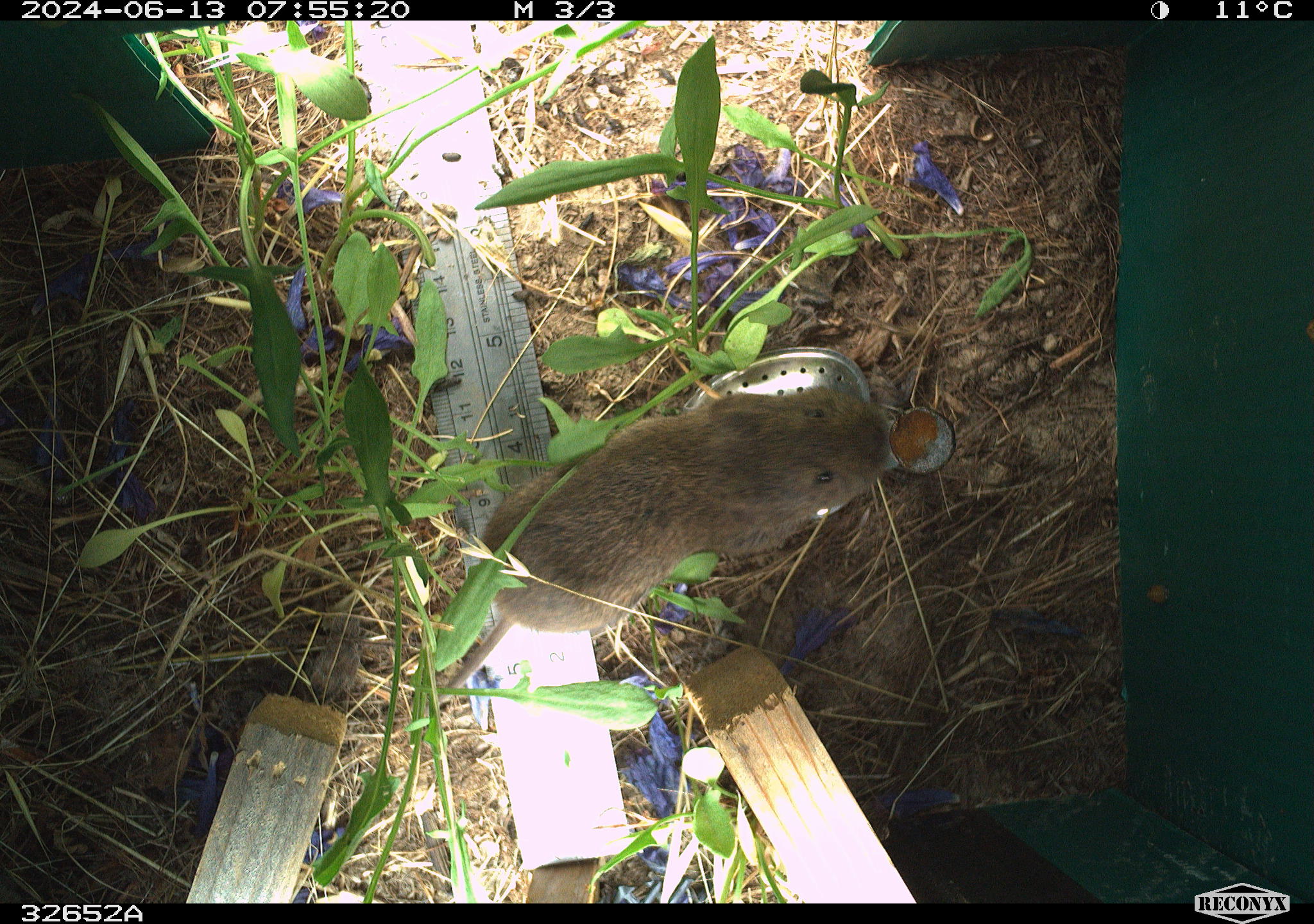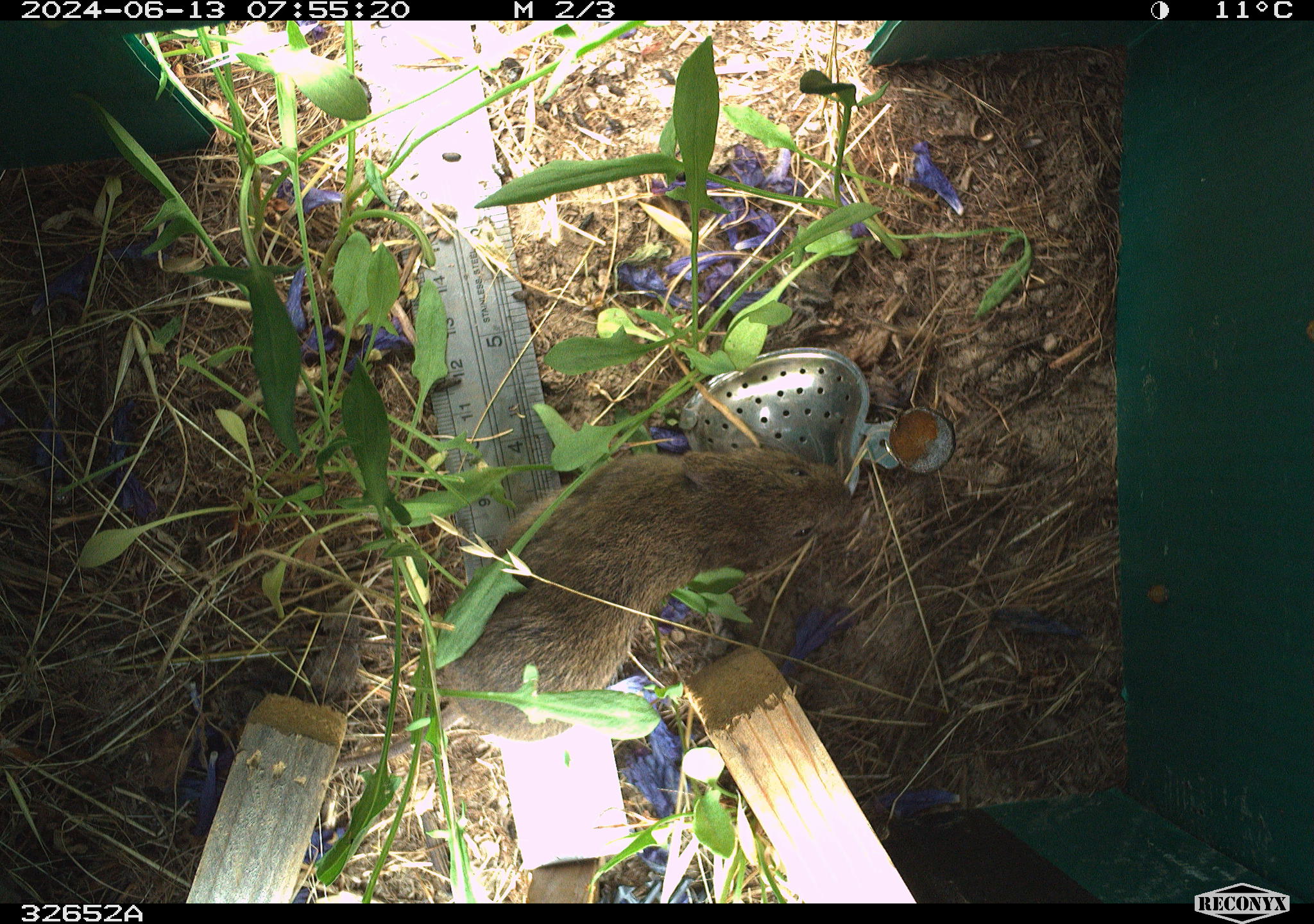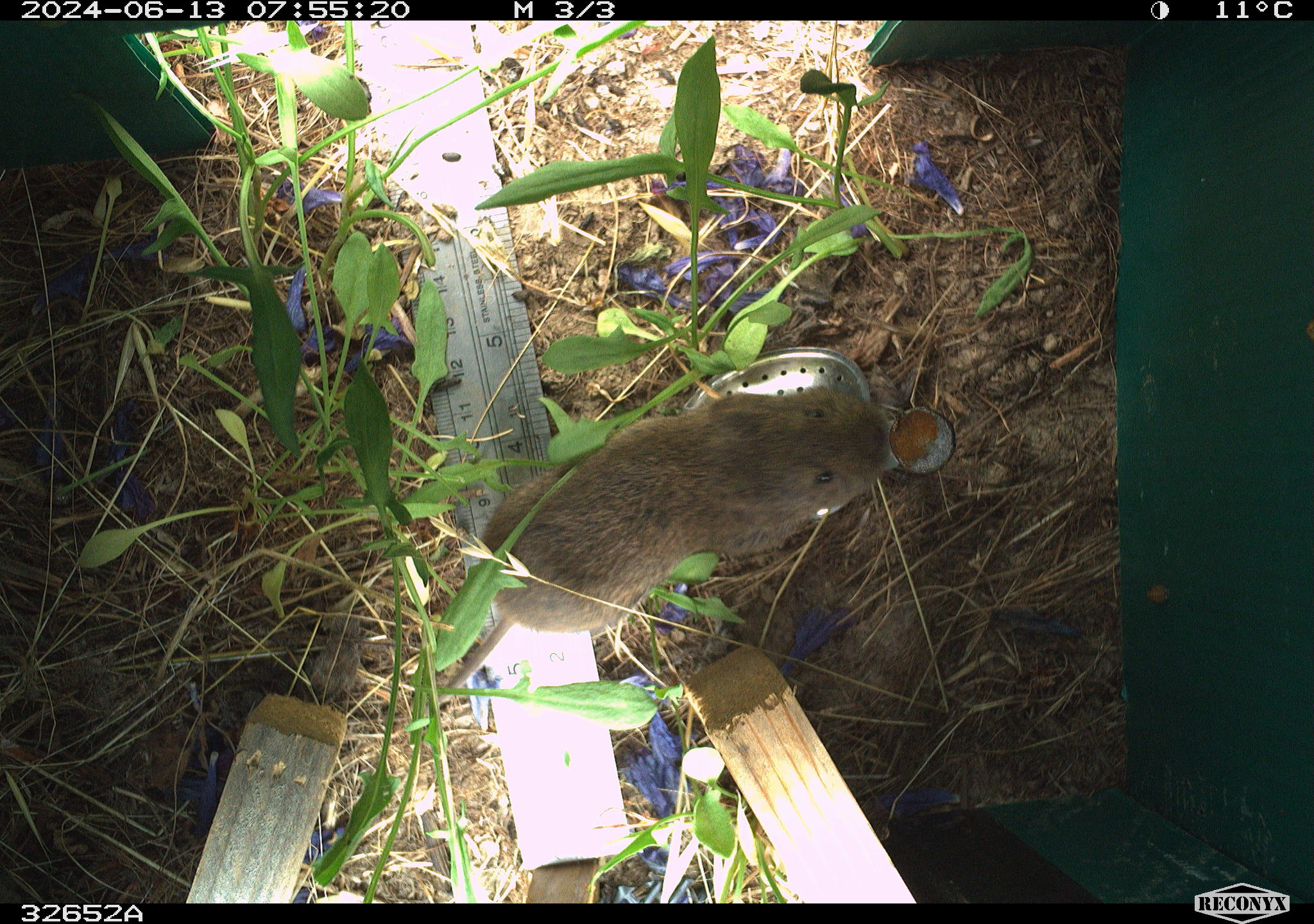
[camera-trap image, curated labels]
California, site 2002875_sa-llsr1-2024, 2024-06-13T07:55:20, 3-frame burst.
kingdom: Animalia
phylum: Chordata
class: Mammalia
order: Rodentia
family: Cricetidae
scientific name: Arvicolinae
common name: voles, lemmings, and muskrats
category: arvicolinae subfamily